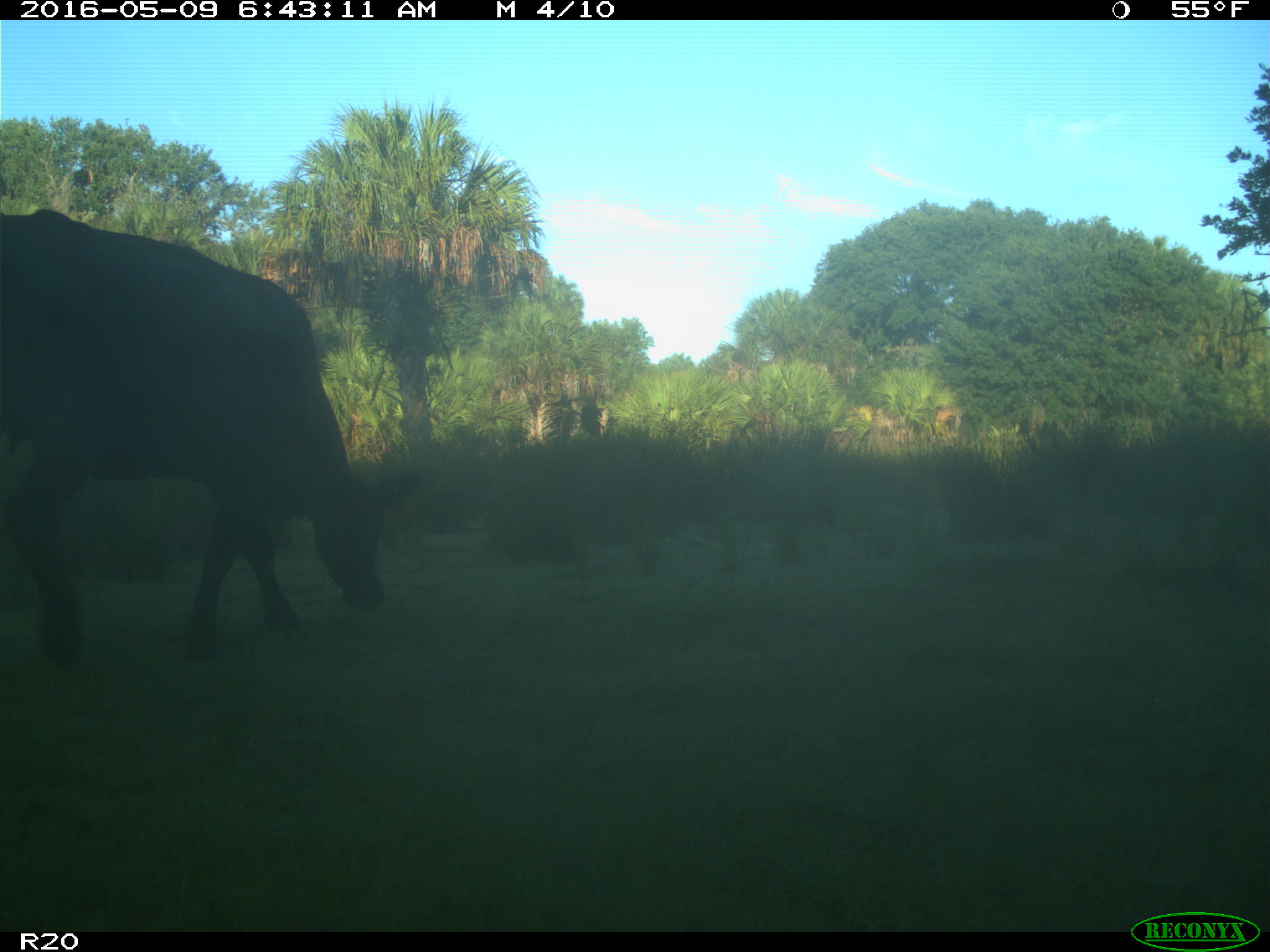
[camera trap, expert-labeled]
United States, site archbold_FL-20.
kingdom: Animalia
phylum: Chordata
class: Mammalia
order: Artiodactyla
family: Bovidae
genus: Bos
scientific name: Bos taurus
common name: domestic cow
Bos taurus (domestic cow).